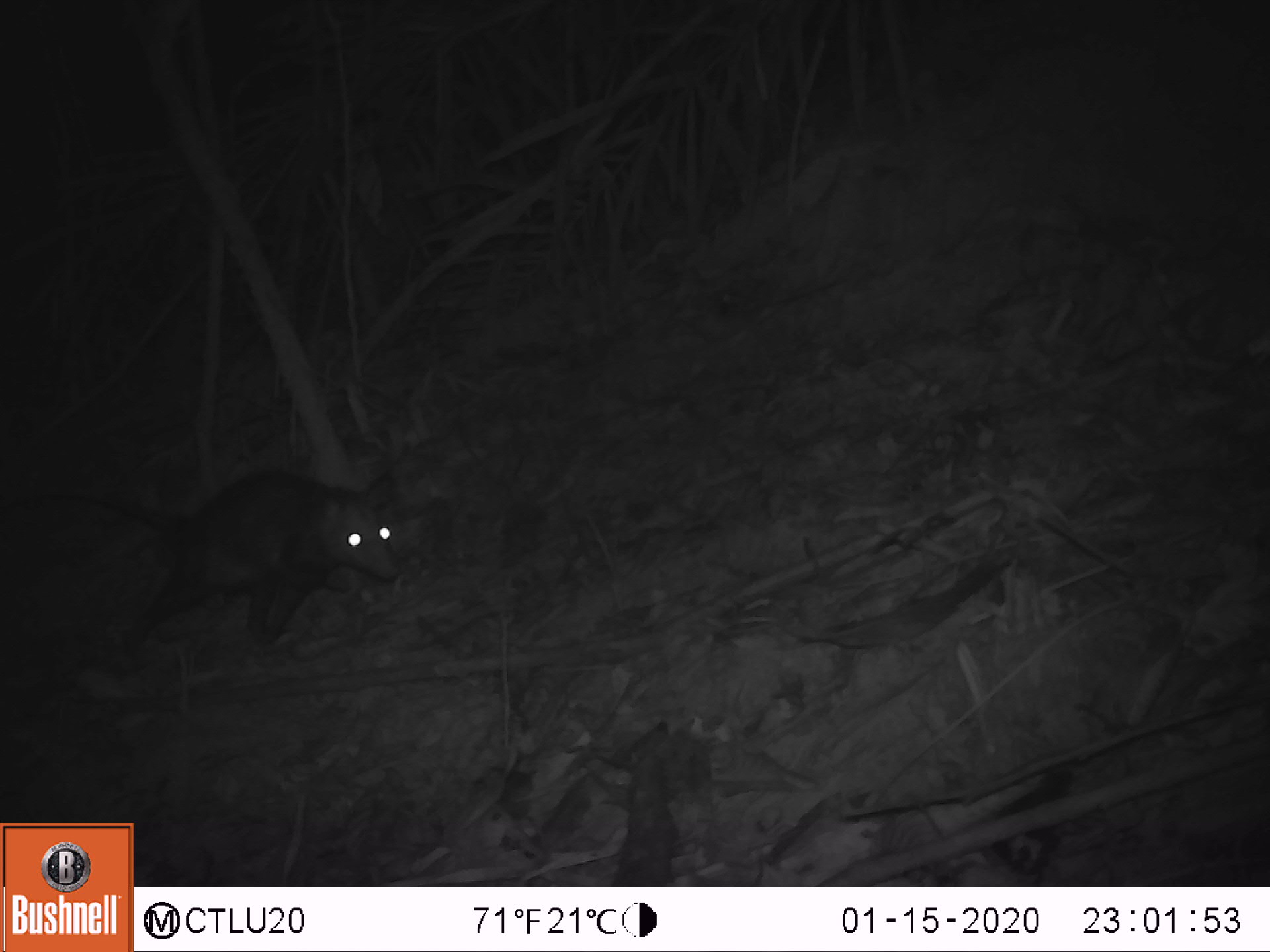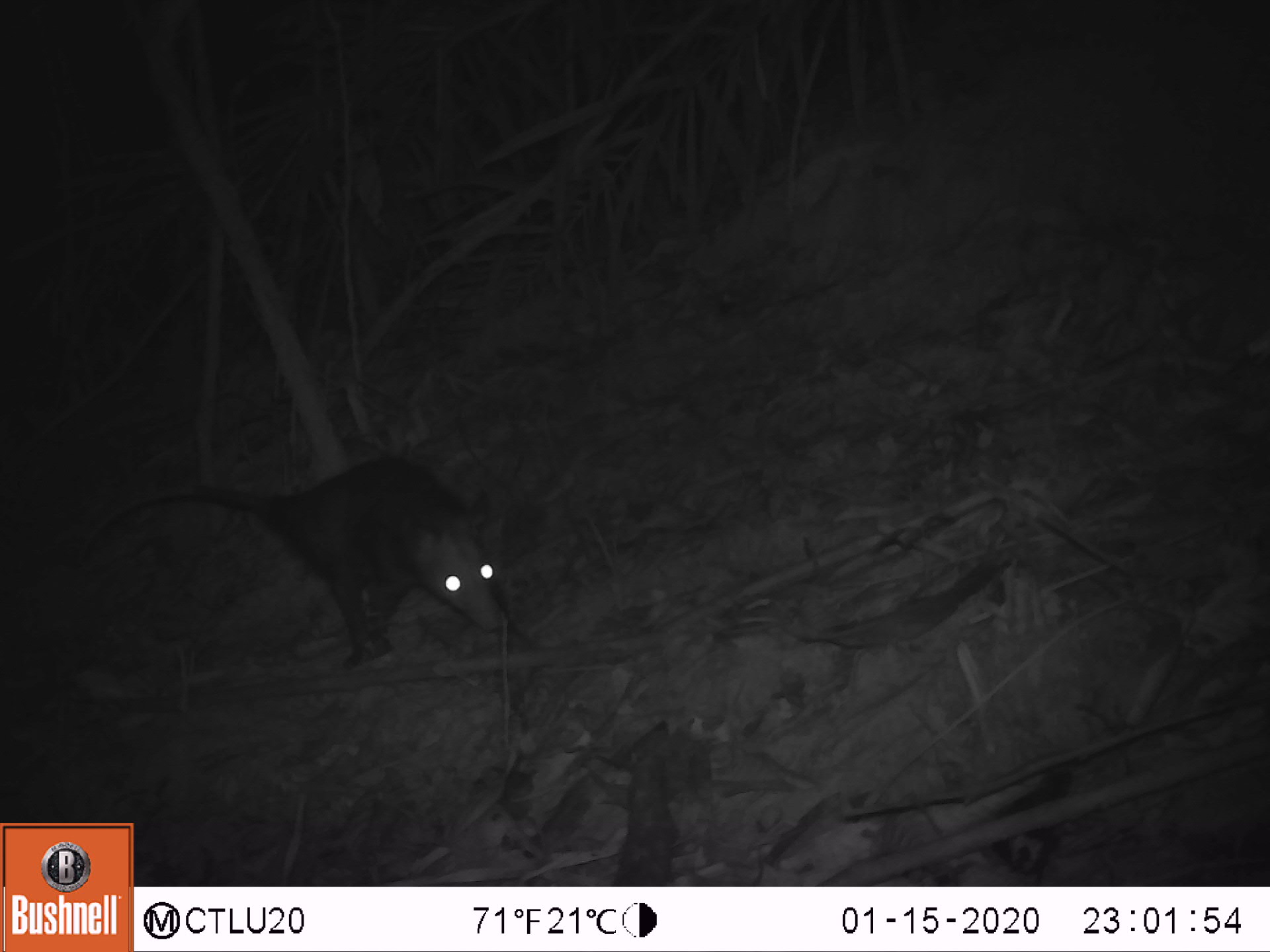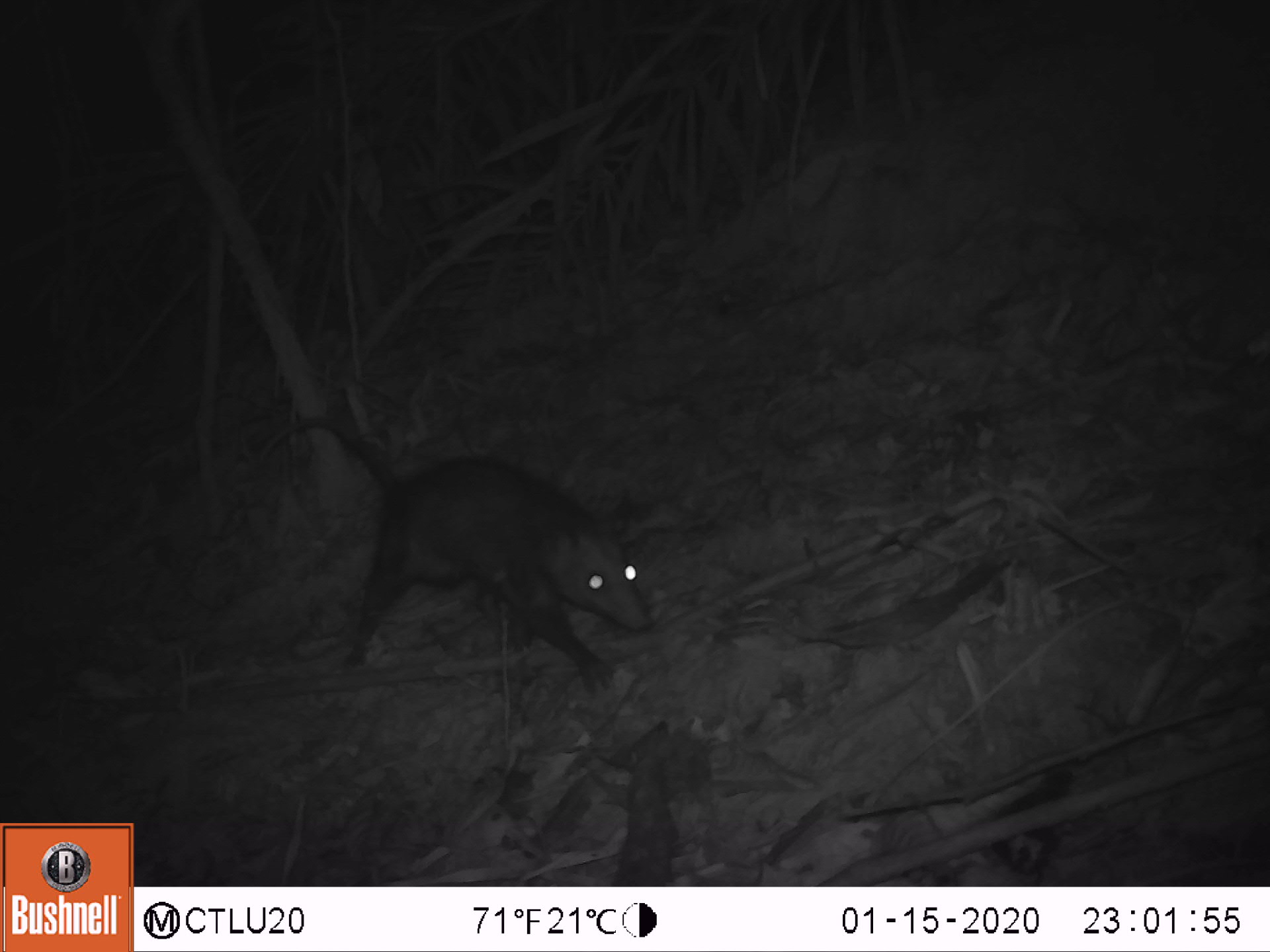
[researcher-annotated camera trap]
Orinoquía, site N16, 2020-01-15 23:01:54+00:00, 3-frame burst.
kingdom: Animalia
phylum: Chordata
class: Mammalia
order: Didelphimorphia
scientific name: Didelphimorphia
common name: possum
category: unknown possum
Unknown possum (possum) (Didelphimorphia).